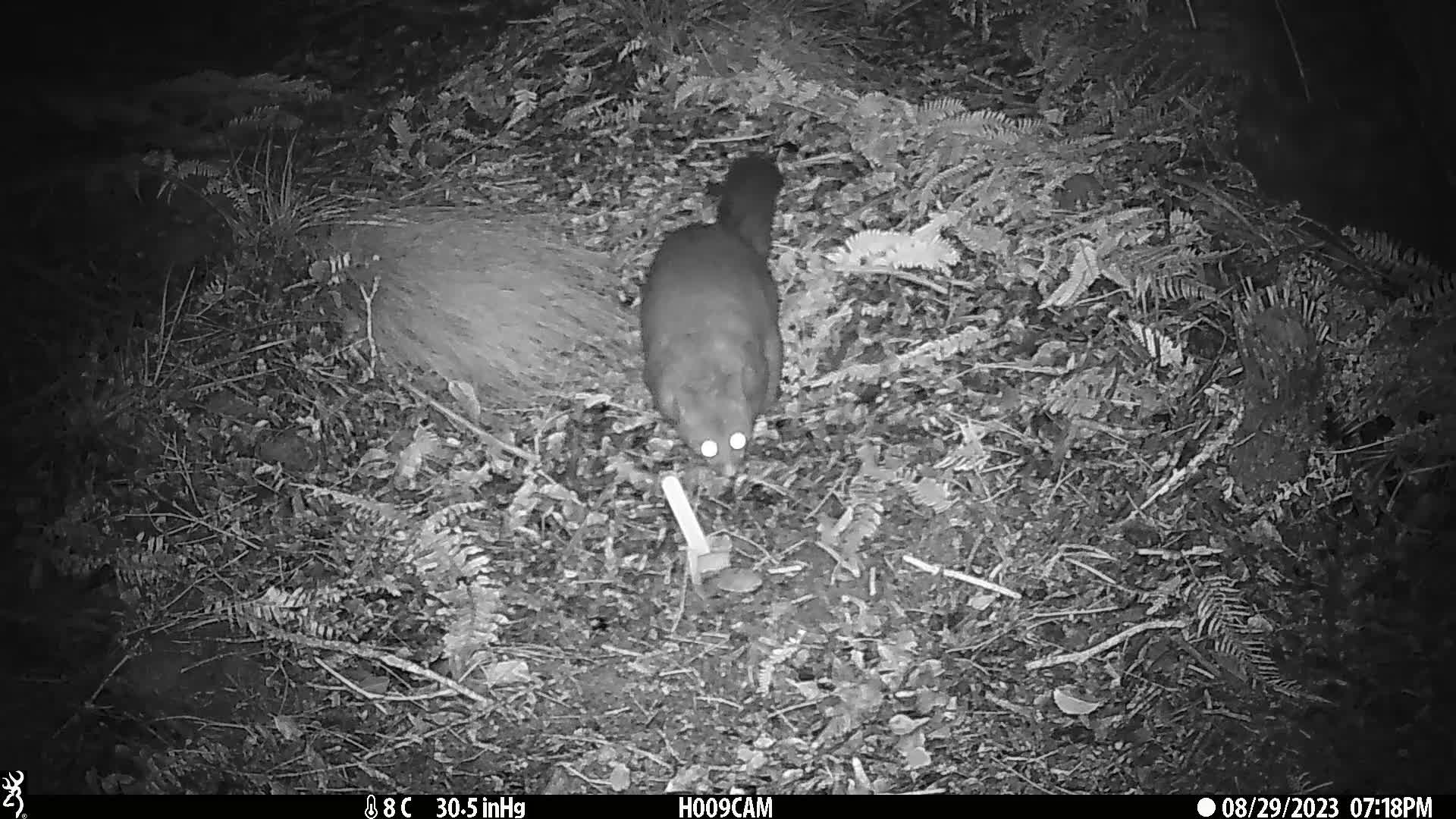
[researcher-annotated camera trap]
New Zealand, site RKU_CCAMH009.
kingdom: Animalia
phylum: Chordata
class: Mammalia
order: Diprotodontia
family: Phalangeridae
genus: Trichosurus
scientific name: Trichosurus vulpecula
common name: common brushtail possum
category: possum